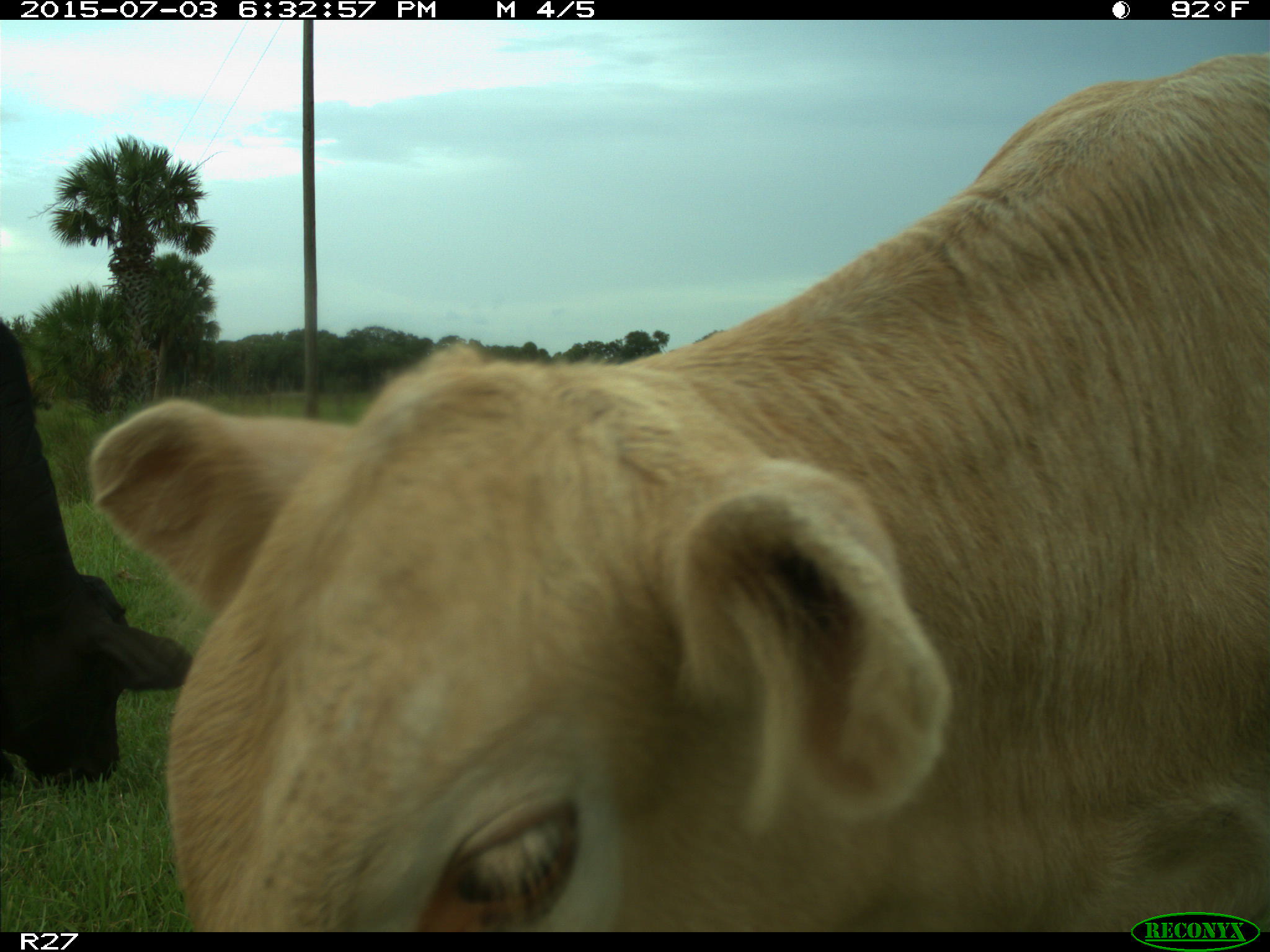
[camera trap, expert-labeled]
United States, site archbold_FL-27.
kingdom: Animalia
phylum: Chordata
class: Mammalia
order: Artiodactyla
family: Bovidae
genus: Bos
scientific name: Bos taurus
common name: domestic cow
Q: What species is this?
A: Bos taurus (domestic cow).